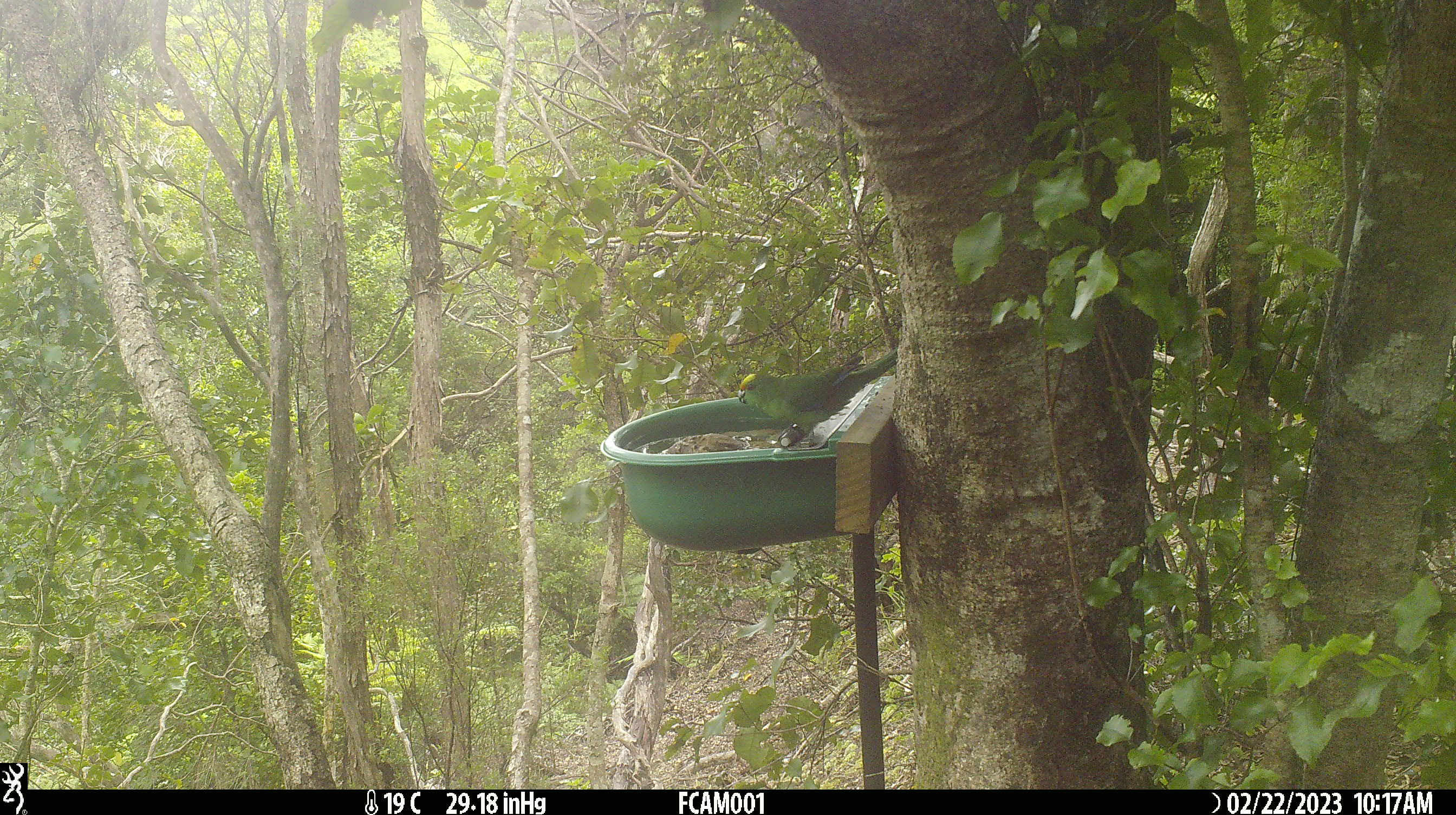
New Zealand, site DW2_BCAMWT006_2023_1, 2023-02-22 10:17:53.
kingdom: Animalia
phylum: Chordata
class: Aves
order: Psittaciformes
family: Psittaculidae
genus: Cyanoramphus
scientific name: Cyanoramphus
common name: parakeet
Parakeet (Cyanoramphus).